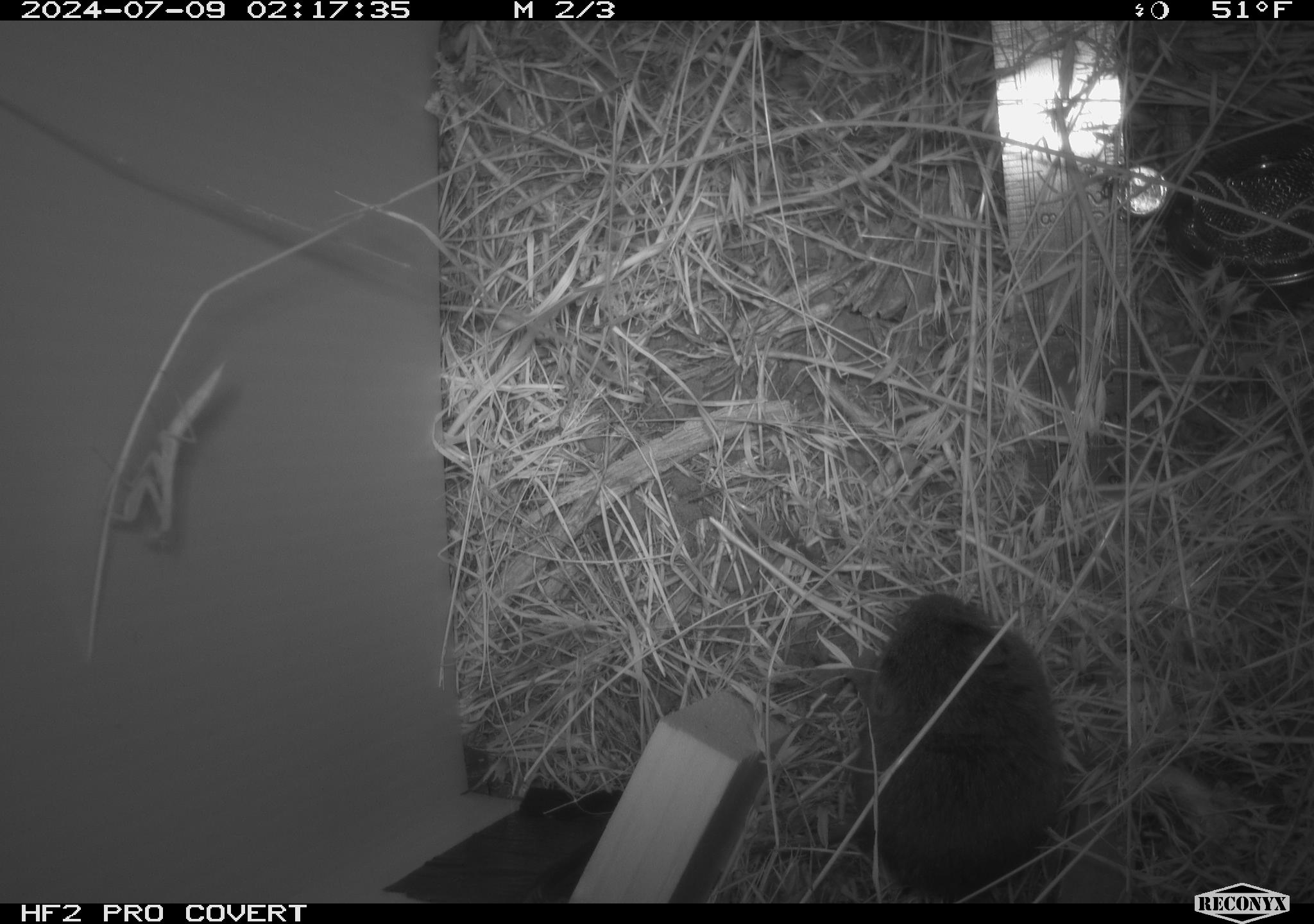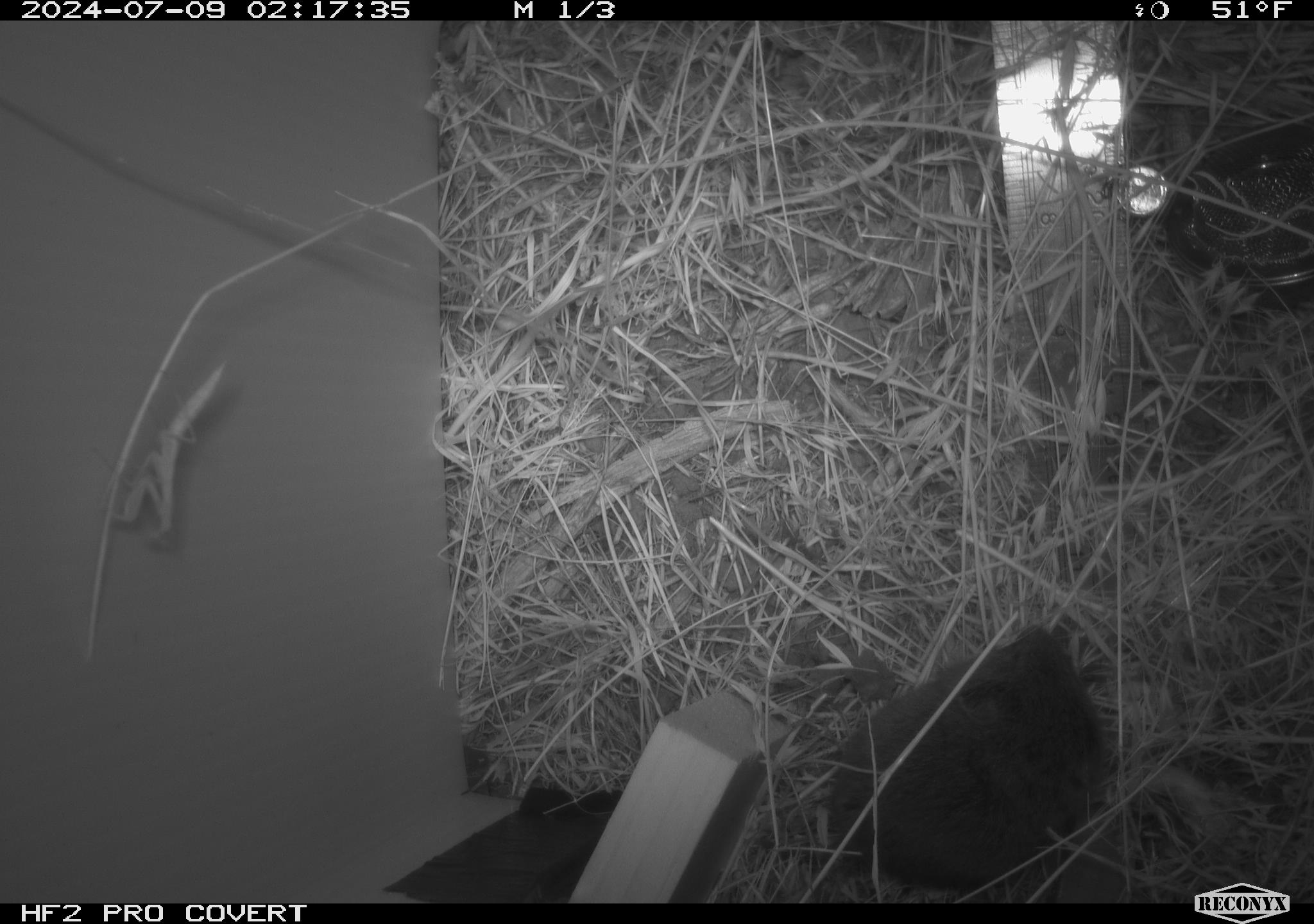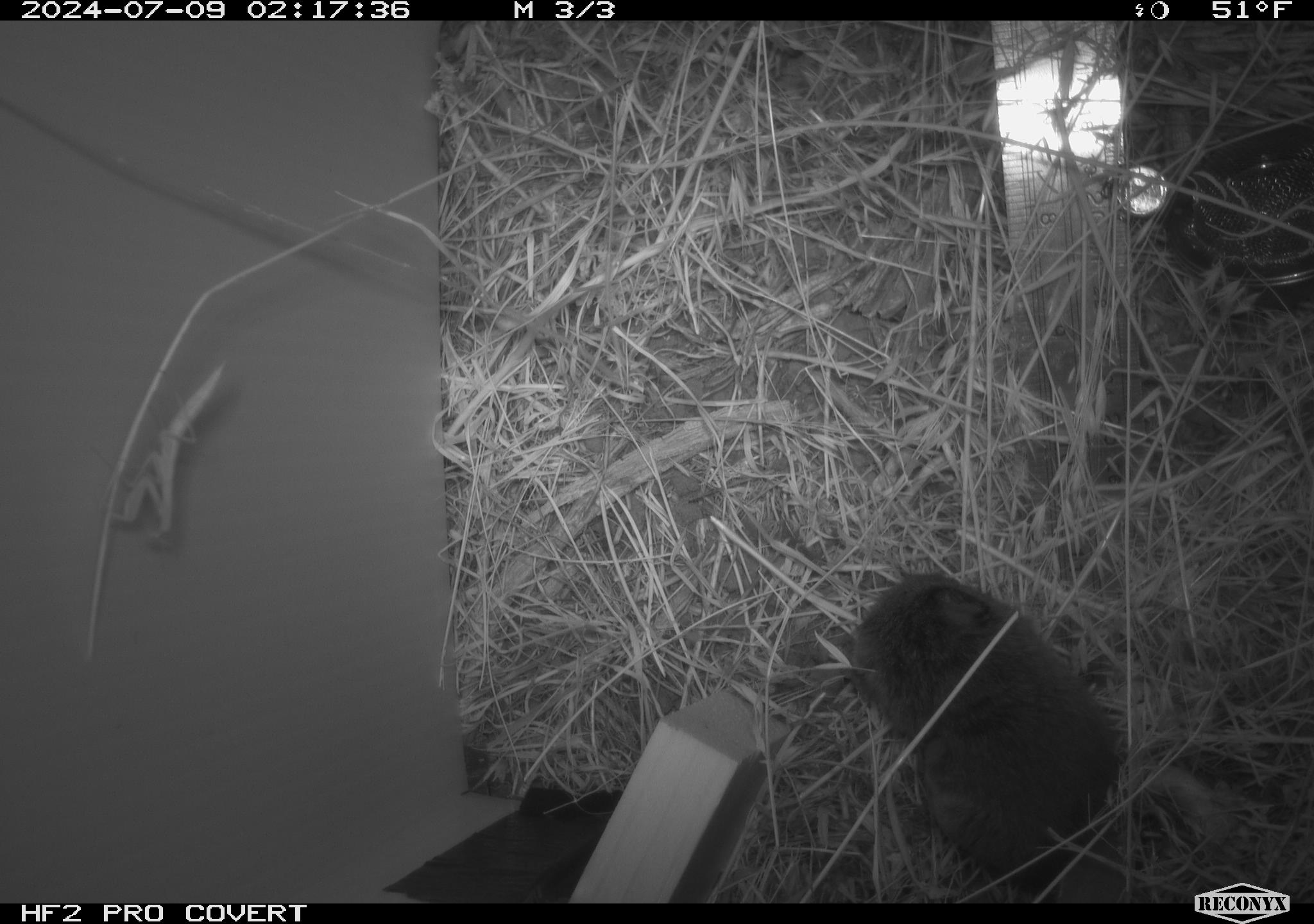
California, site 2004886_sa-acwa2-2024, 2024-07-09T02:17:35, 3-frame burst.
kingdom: Animalia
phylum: Chordata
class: Mammalia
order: Rodentia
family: Cricetidae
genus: Microtus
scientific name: Microtus californicus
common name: california vole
California vole (Microtus californicus).